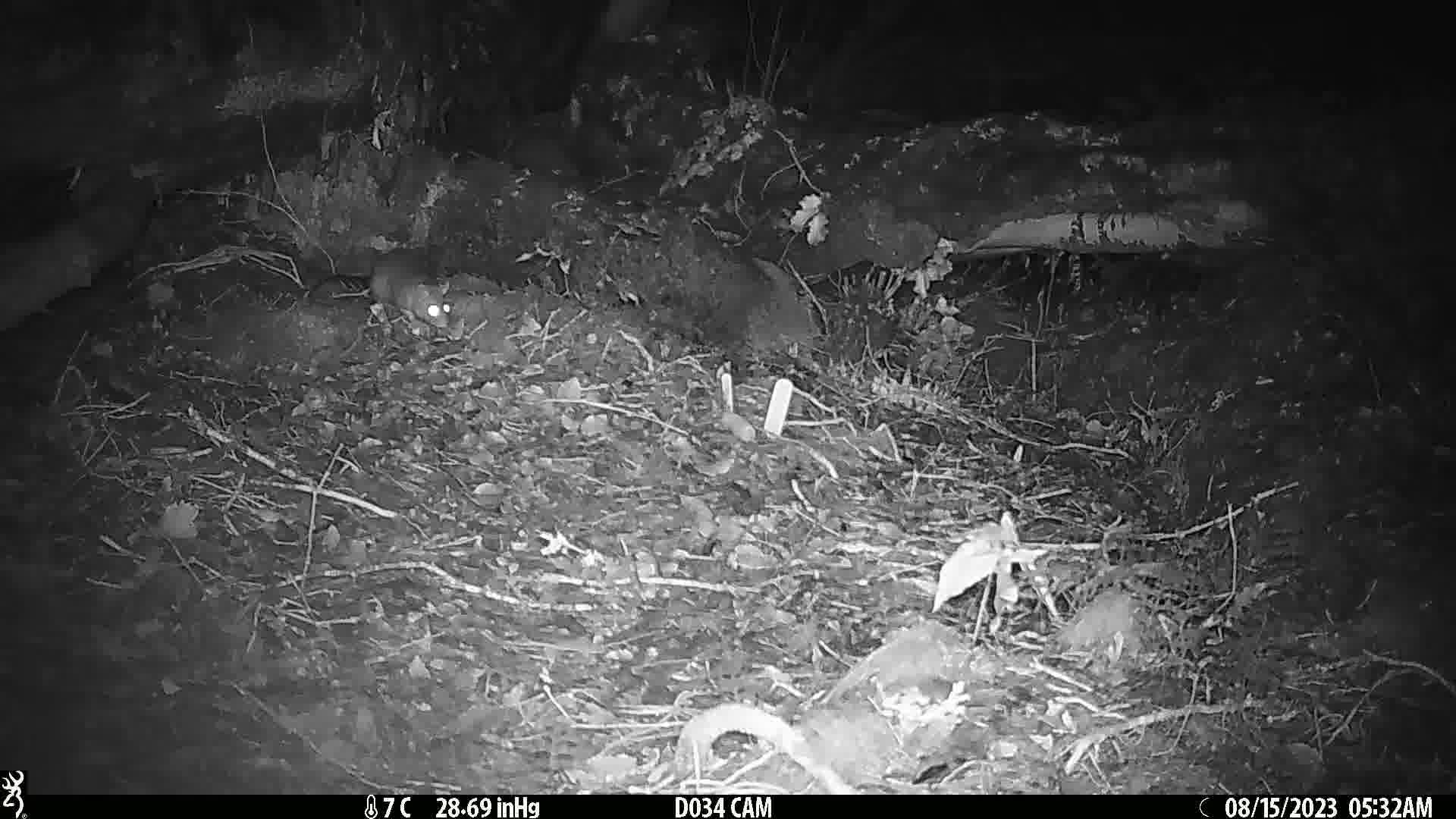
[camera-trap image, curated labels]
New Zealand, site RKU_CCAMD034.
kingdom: Animalia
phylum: Chordata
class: Mammalia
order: Rodentia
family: Muridae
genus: Rattus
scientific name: Rattus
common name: rat